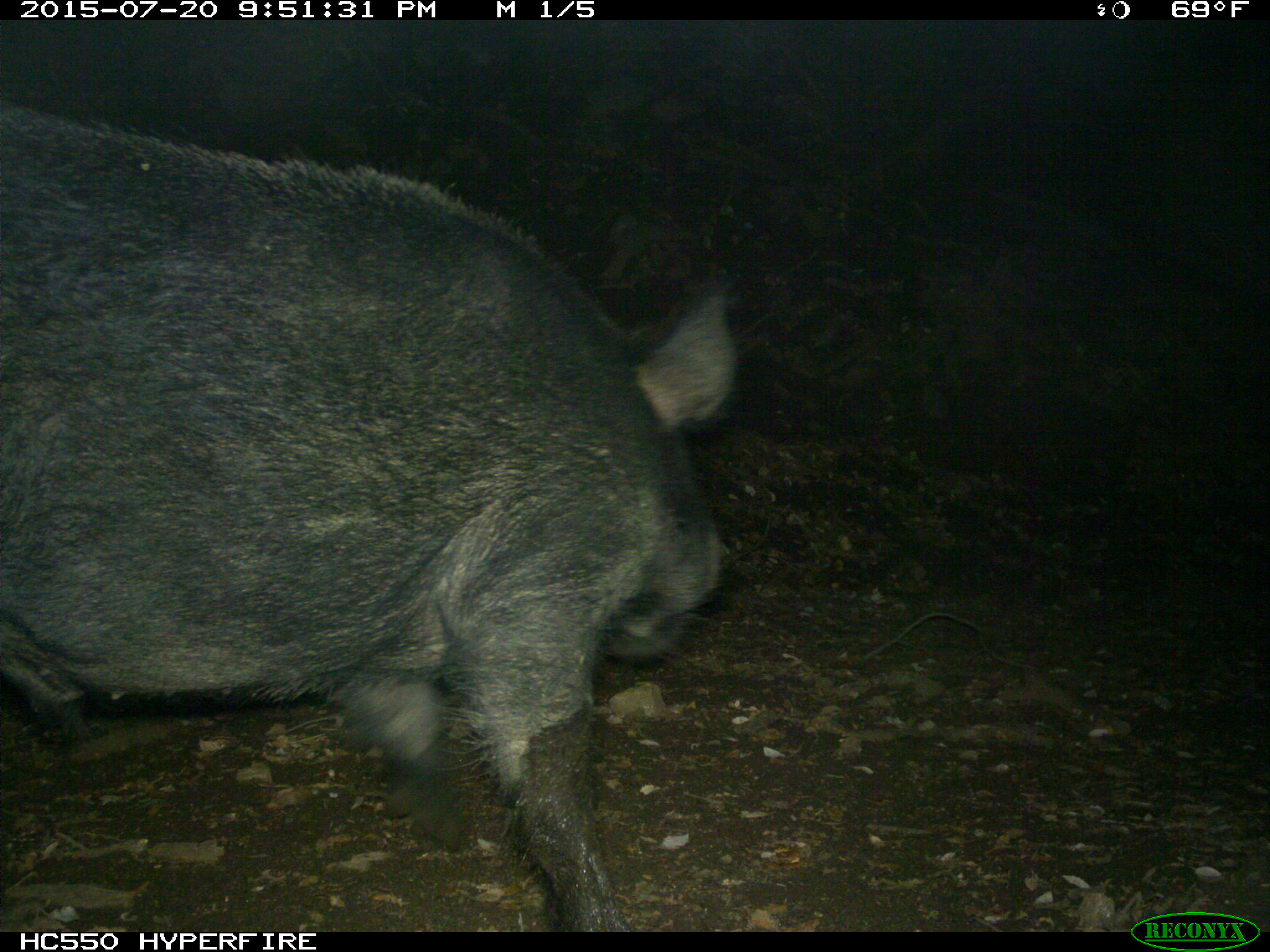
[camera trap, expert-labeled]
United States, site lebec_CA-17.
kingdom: Animalia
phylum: Chordata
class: Mammalia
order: Artiodactyla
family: Suidae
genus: Sus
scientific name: Sus scrofa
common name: wild boar